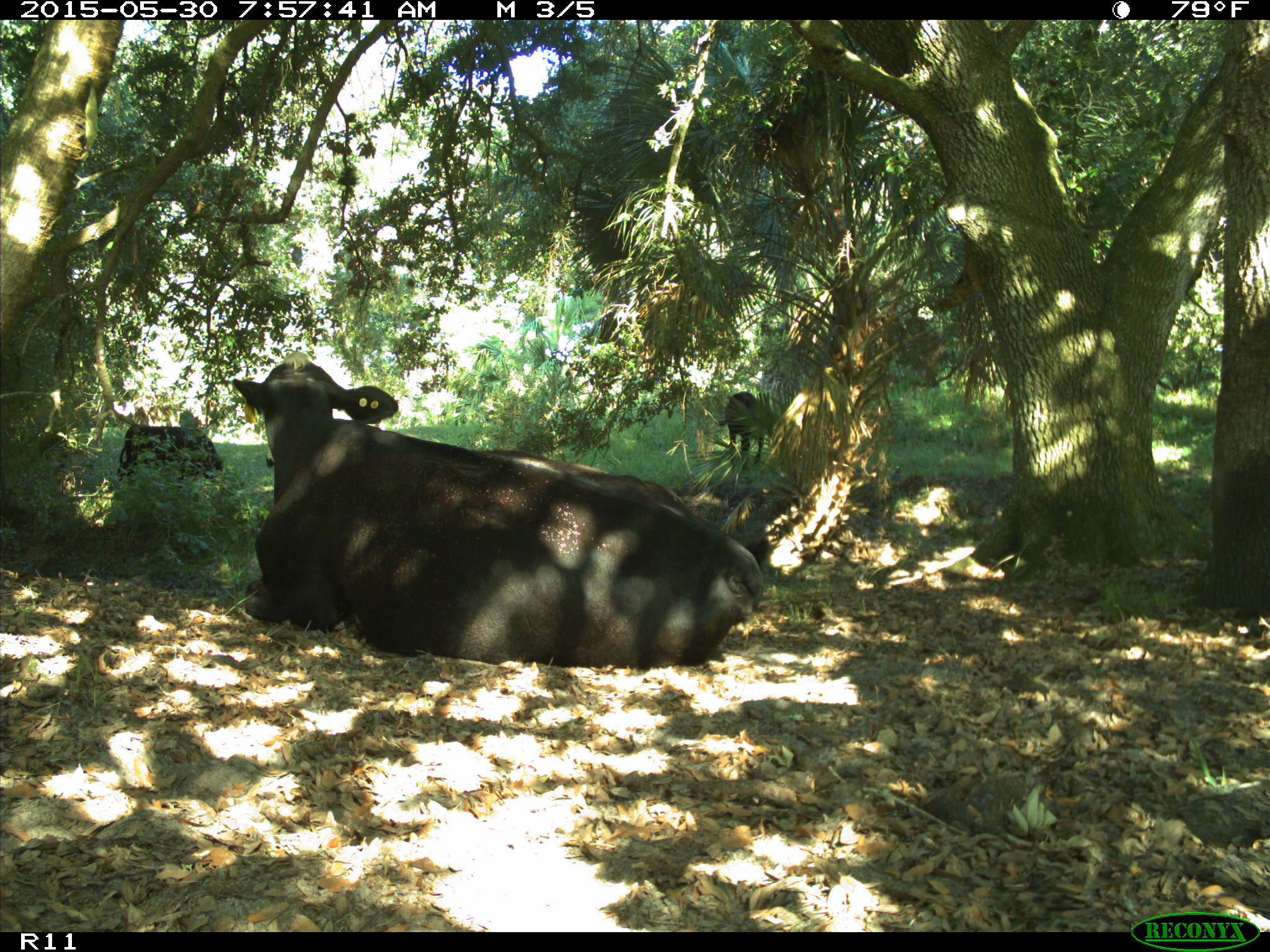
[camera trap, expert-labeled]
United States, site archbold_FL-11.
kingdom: Animalia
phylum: Chordata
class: Mammalia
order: Artiodactyla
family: Bovidae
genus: Bos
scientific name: Bos taurus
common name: domestic cow